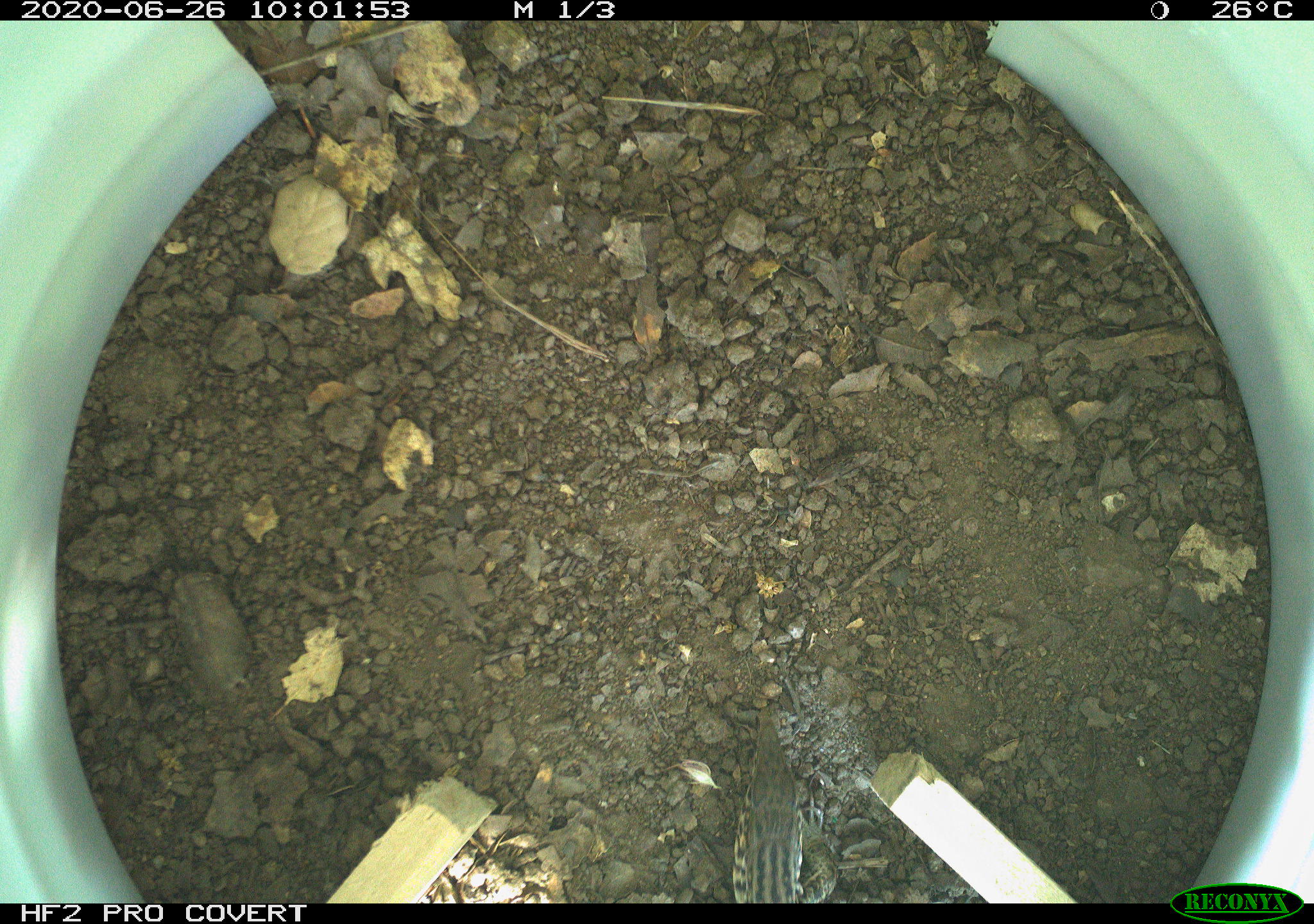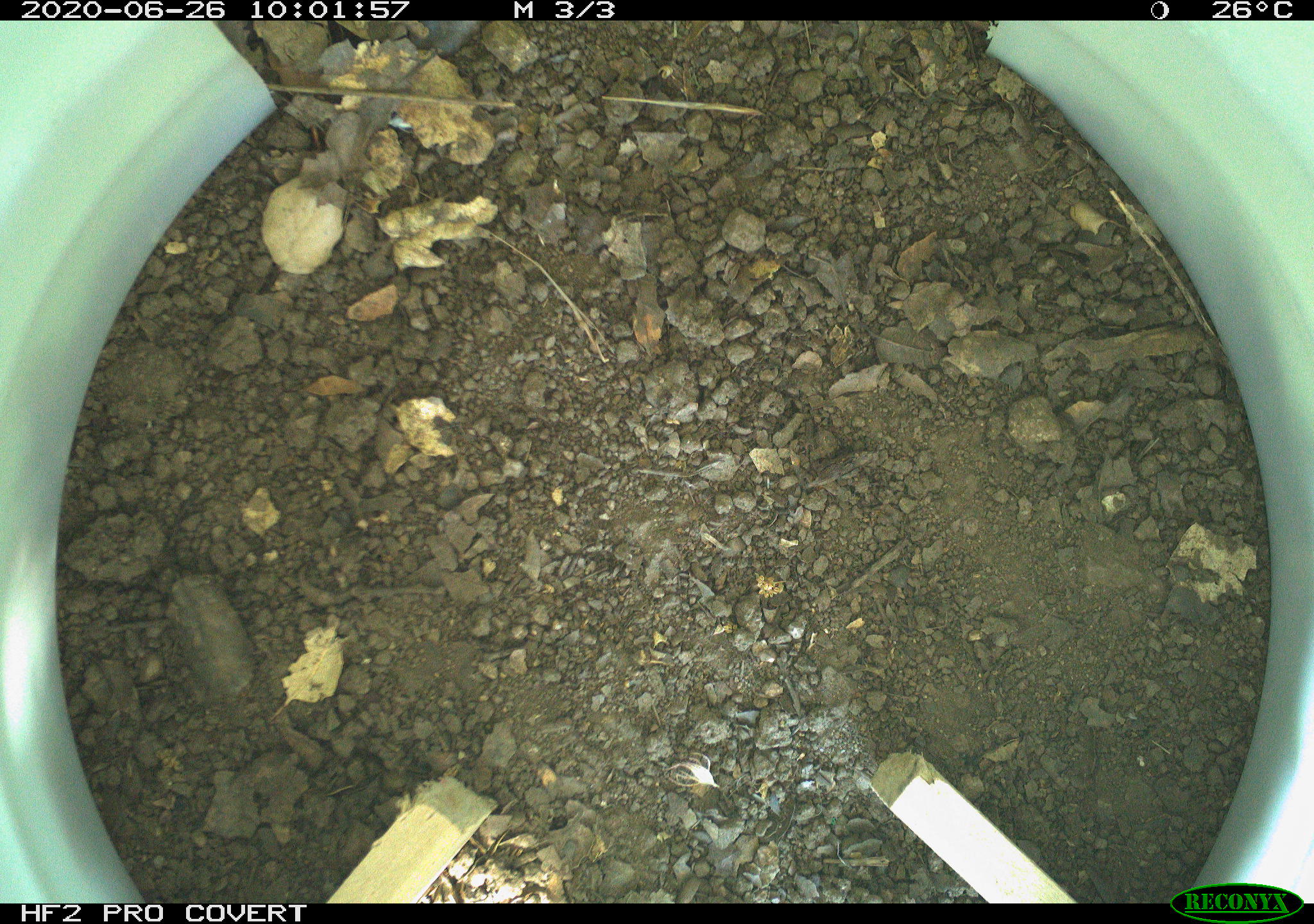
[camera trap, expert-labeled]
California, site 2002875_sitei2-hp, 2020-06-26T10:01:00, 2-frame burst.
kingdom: Animalia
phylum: Chordata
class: Reptilia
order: Squamata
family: Teiidae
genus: Aspidoscelis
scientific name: Aspidoscelis tigris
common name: western whiptail